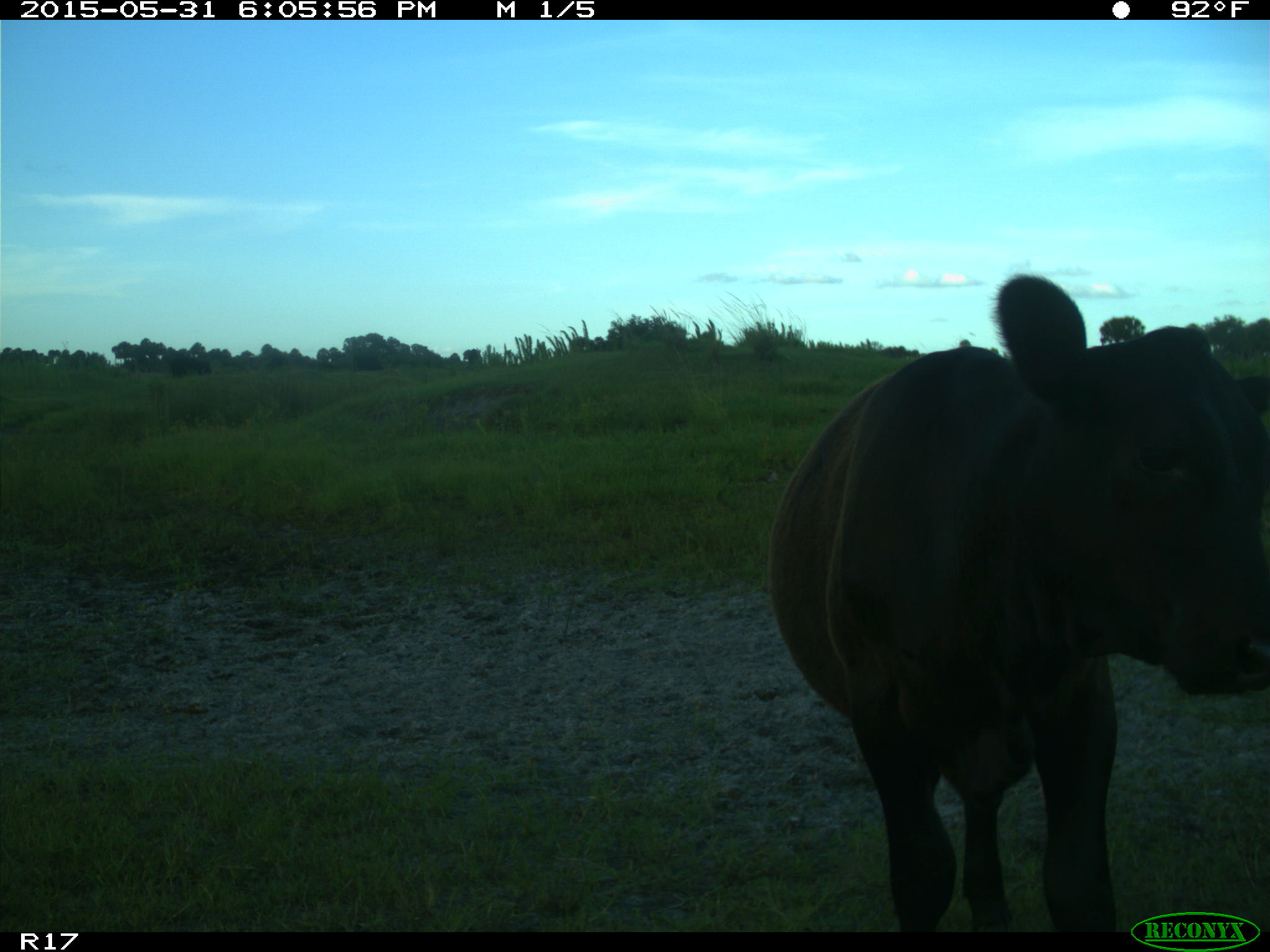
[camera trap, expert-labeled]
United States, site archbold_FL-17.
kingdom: Animalia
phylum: Chordata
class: Mammalia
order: Artiodactyla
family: Bovidae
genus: Bos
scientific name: Bos taurus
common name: domestic cow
Bos taurus (domestic cow).